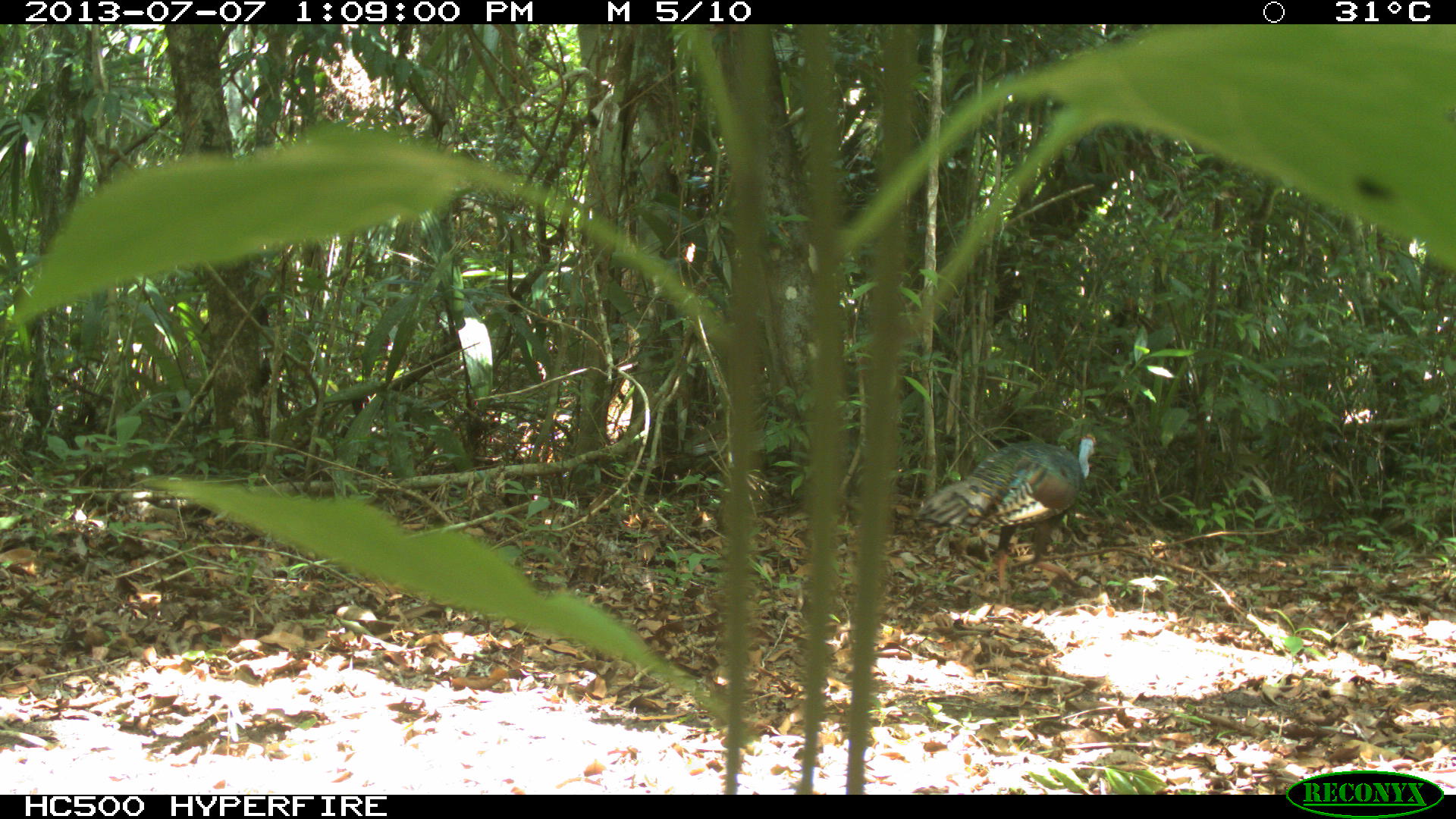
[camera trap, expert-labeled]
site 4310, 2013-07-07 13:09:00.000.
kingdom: Animalia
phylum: Chordata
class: Aves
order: Galliformes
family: Phasianidae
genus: Meleagris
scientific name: Meleagris ocellata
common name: ocellated turkey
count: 1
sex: male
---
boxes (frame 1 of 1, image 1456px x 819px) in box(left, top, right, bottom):
meleagris ocellata: box(912, 431, 1097, 592)